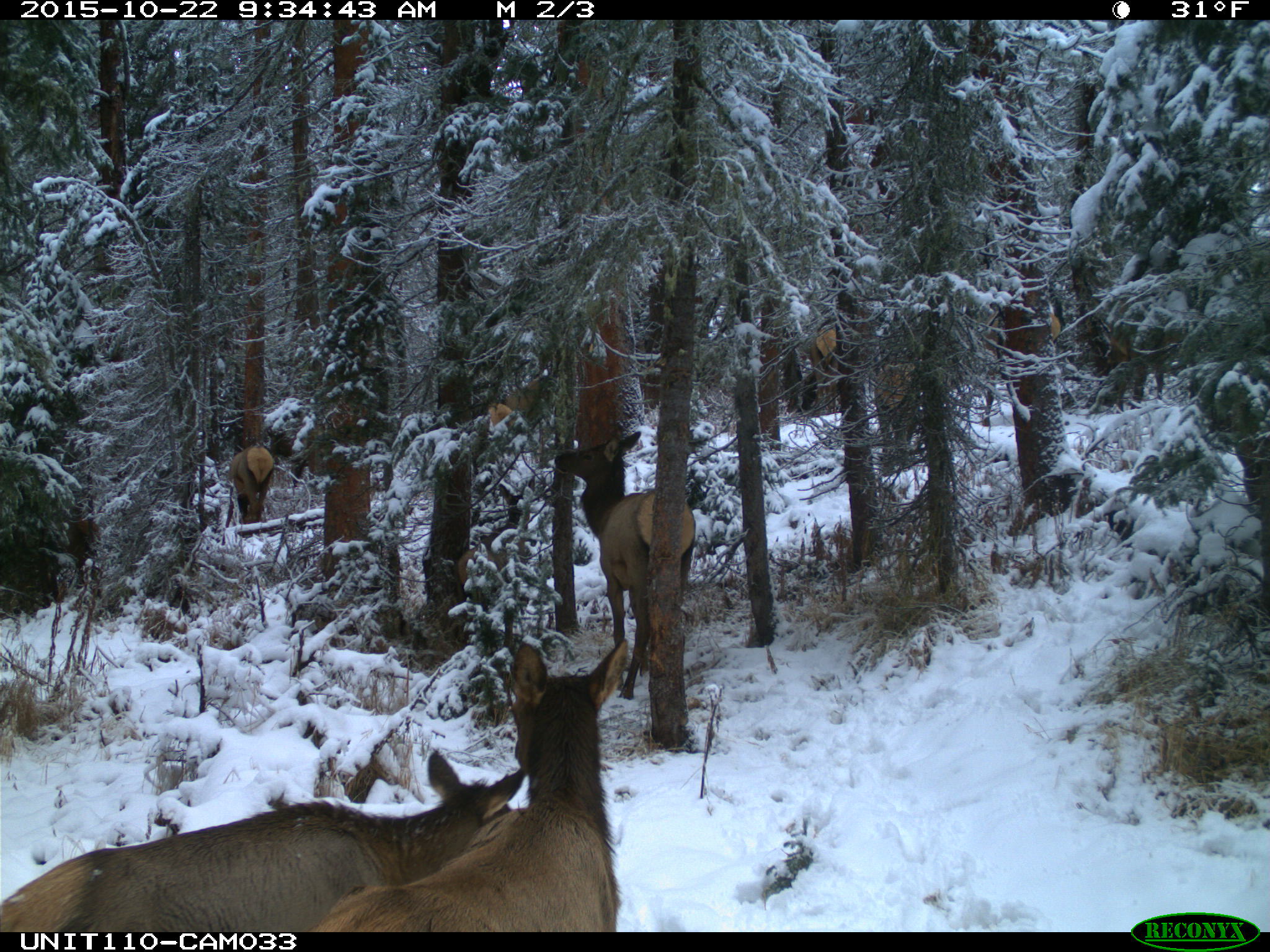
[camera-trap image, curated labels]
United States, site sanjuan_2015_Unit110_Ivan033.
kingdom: Animalia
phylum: Chordata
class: Mammalia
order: Artiodactyla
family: Cervidae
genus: Cervus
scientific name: Cervus elaphus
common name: red deer